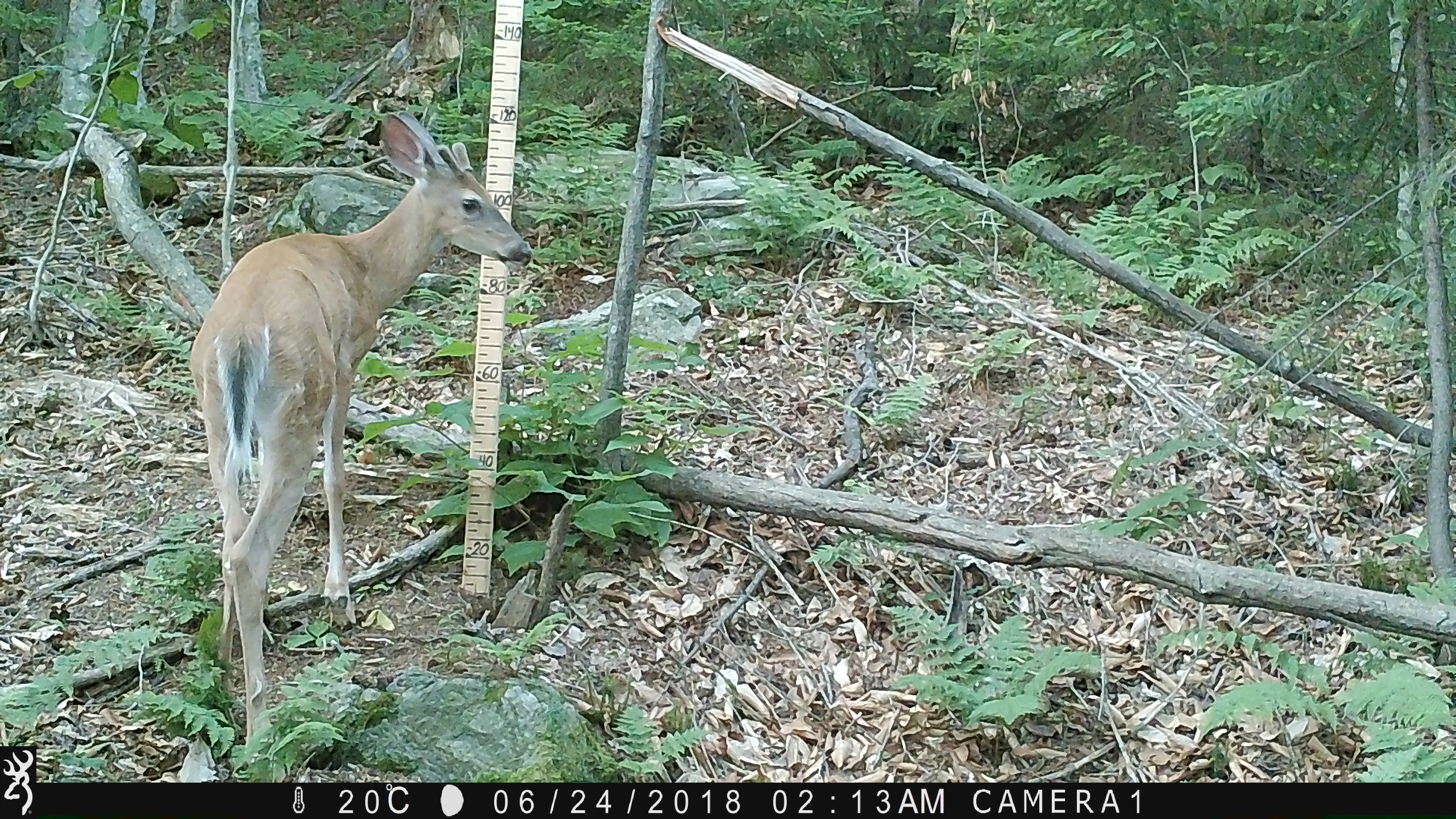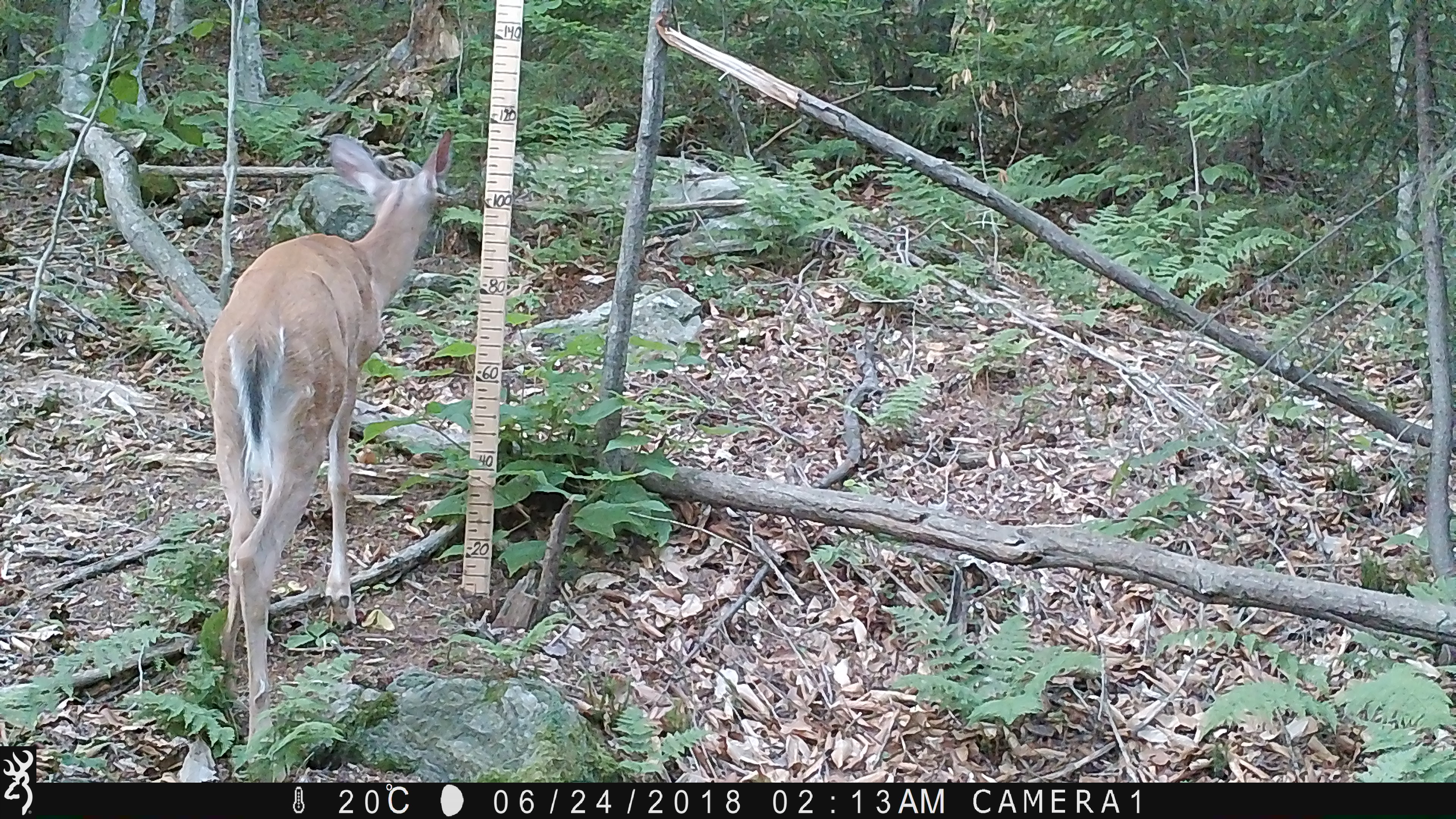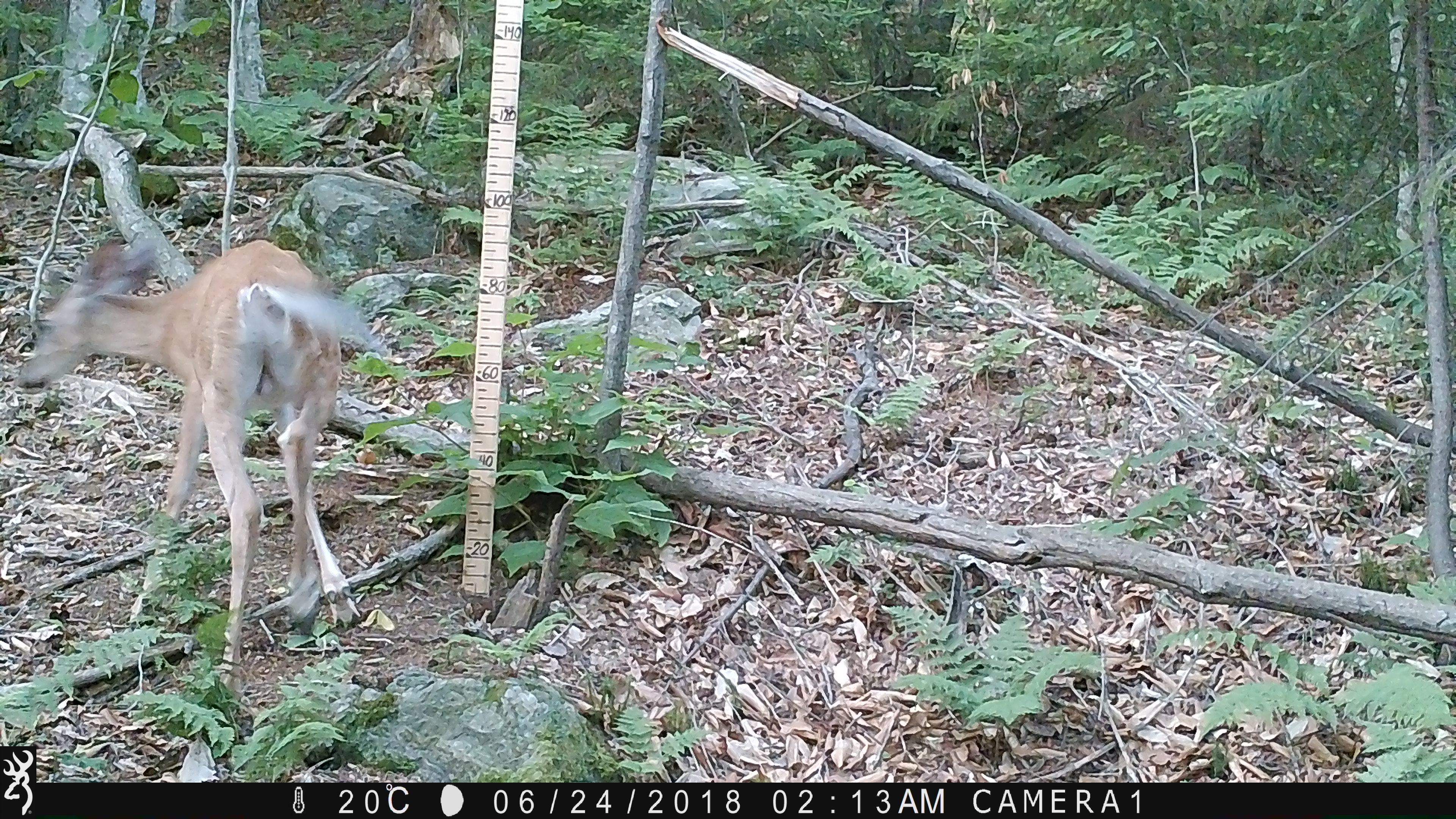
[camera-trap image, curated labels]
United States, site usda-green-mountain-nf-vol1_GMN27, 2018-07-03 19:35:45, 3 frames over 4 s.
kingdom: Animalia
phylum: Chordata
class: Mammalia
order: Artiodactyla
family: Cervidae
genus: Odocoileus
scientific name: Odocoileus virginianus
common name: white-tailed deer